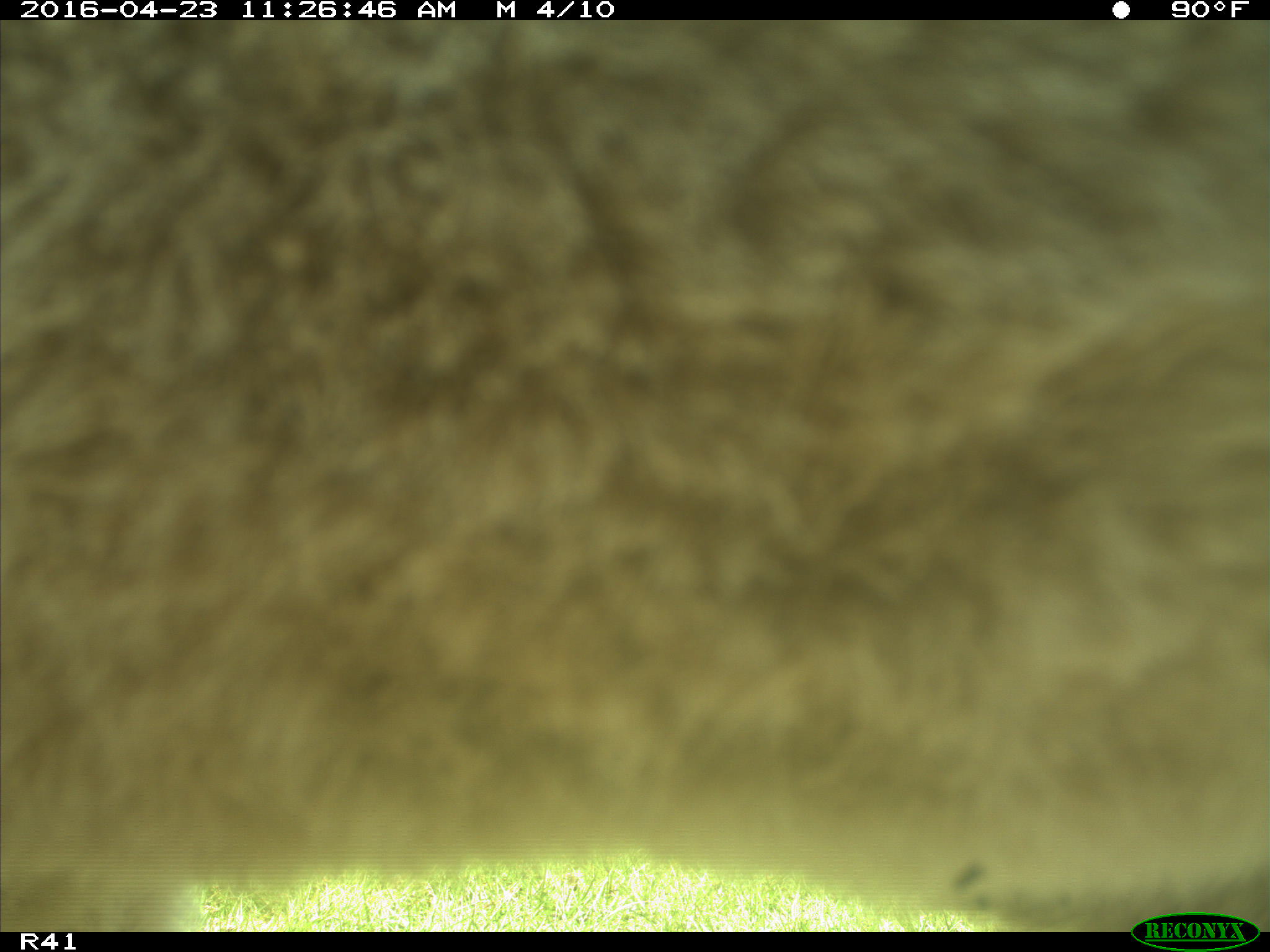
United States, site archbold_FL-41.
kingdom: Animalia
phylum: Chordata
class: Mammalia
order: Artiodactyla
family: Bovidae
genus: Bos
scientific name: Bos taurus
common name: domestic cow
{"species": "Bos taurus (domestic cow)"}